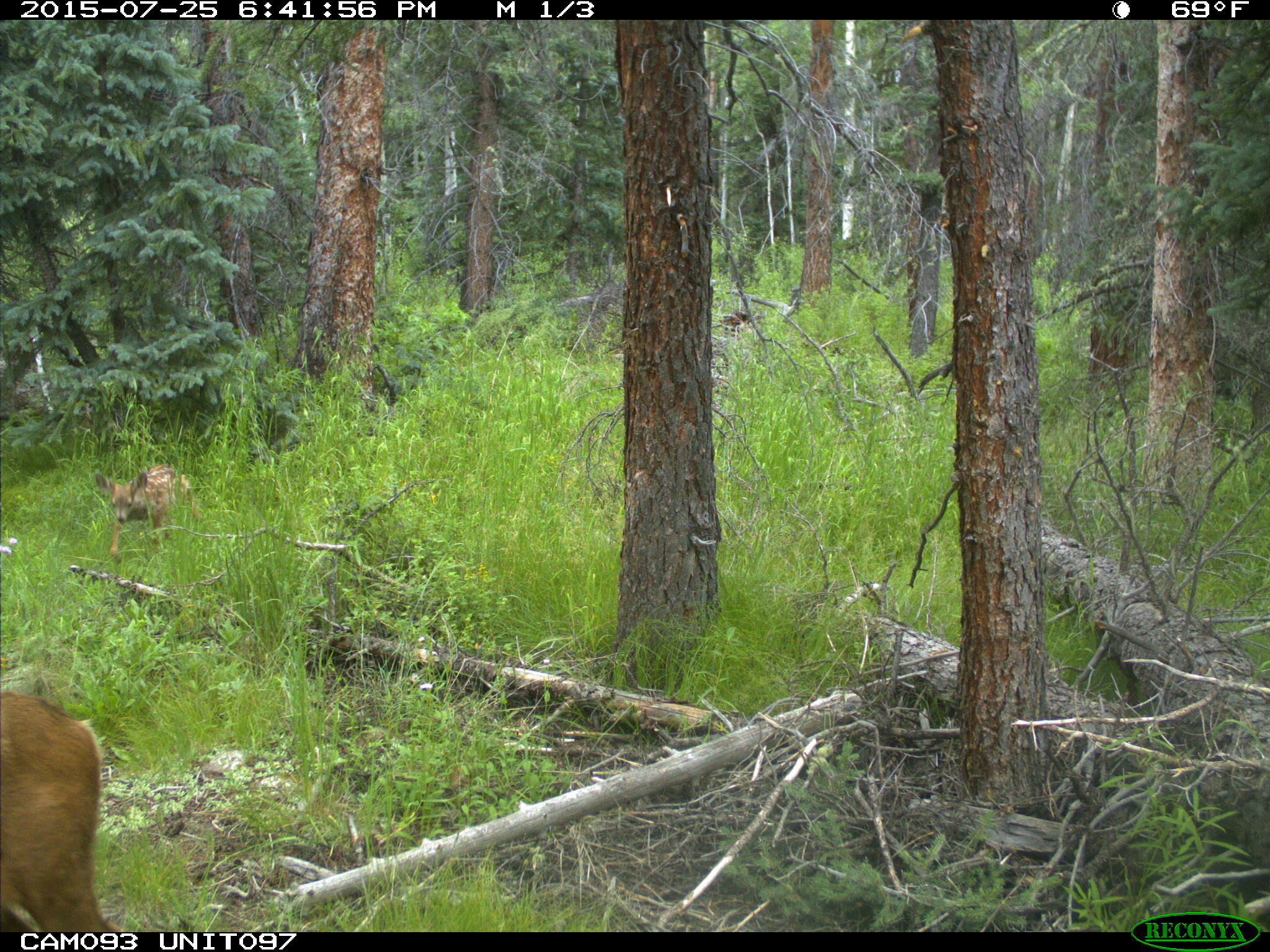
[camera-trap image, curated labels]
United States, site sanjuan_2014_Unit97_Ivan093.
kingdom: Animalia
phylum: Chordata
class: Mammalia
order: Artiodactyla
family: Cervidae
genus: Odocoileus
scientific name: Odocoileus hemionus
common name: mule deer